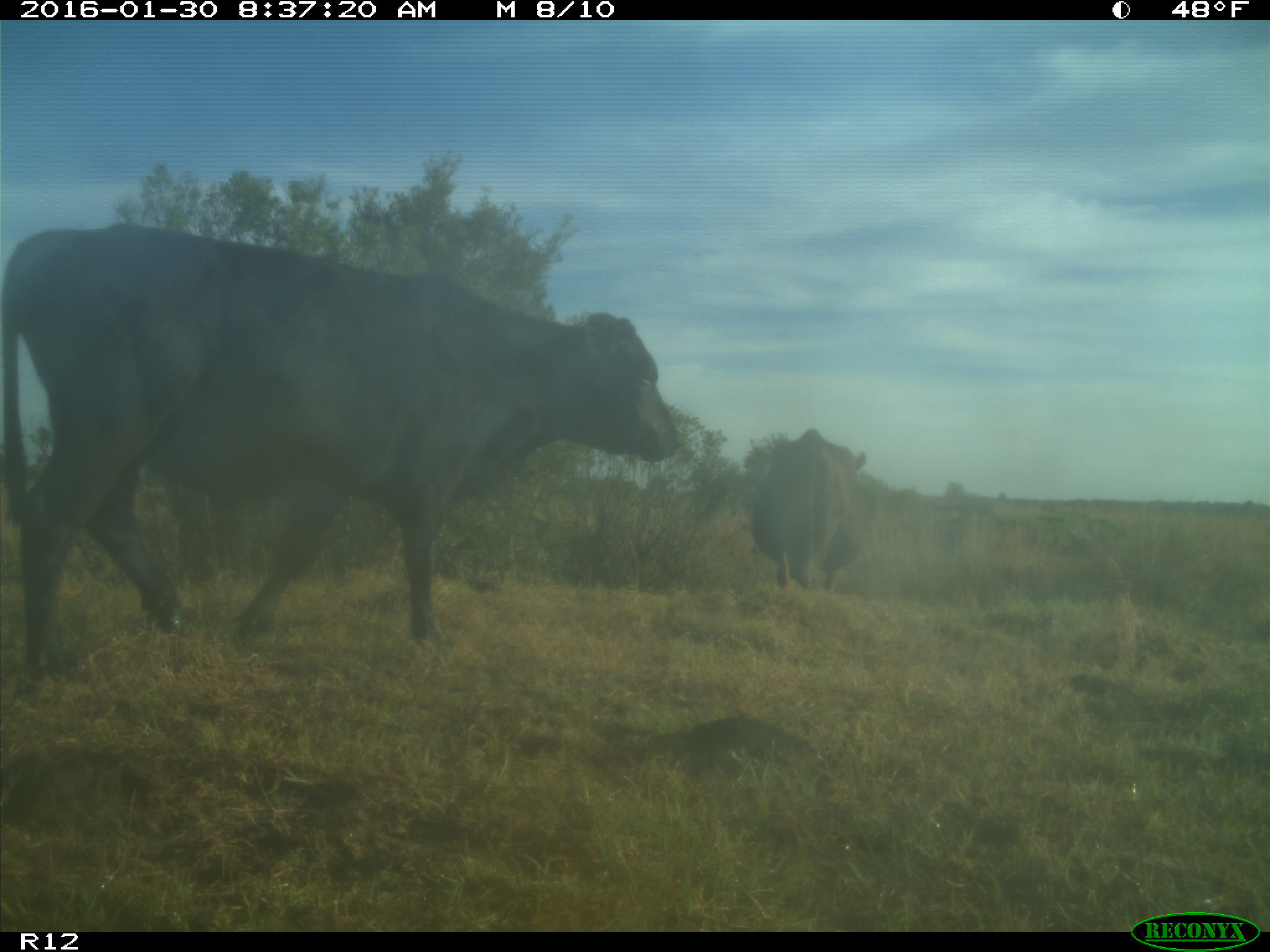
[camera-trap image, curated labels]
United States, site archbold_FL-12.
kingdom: Animalia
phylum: Chordata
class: Mammalia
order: Artiodactyla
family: Bovidae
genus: Bos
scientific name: Bos taurus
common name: domestic cow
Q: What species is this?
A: Bos taurus (domestic cow).